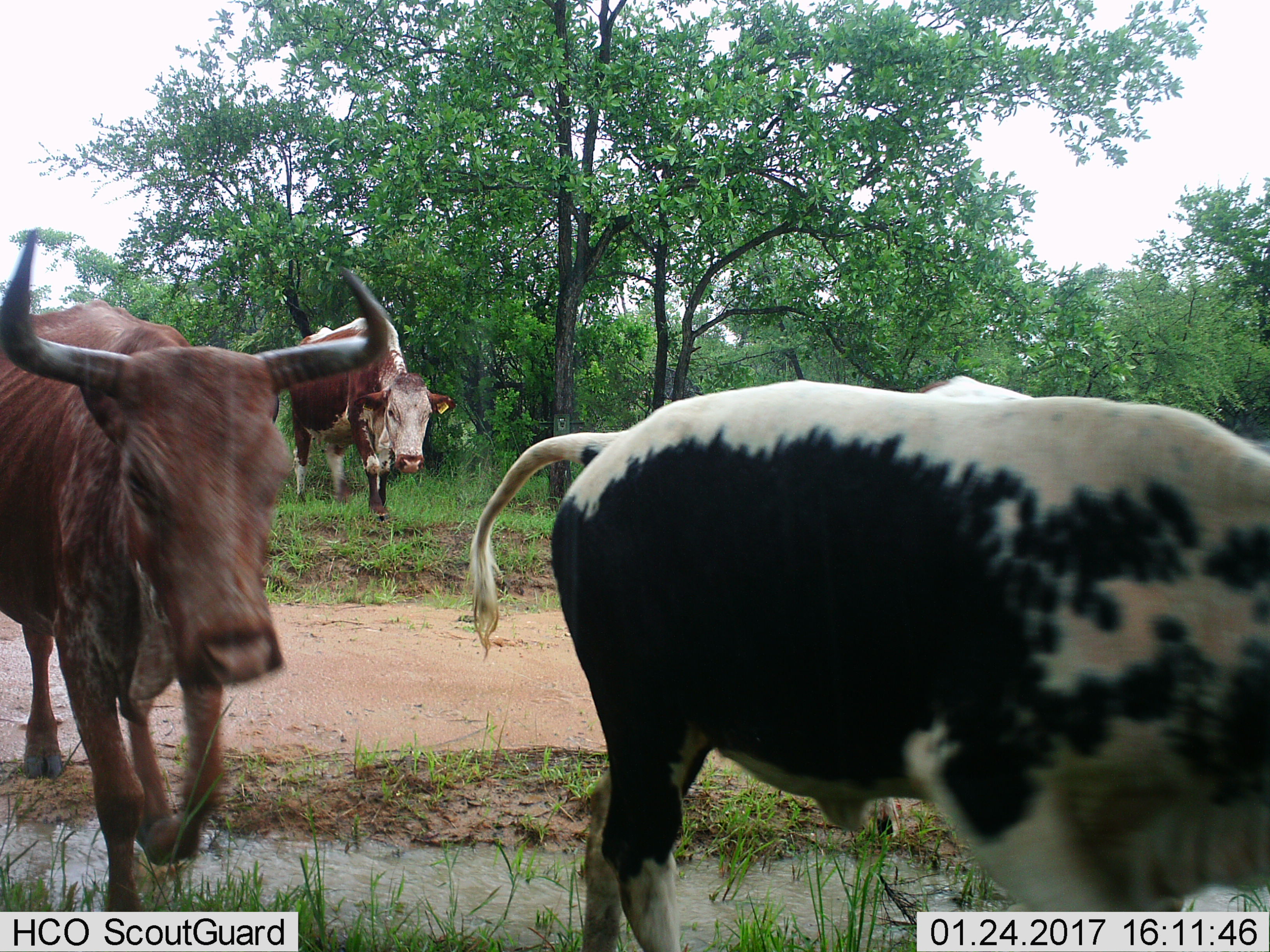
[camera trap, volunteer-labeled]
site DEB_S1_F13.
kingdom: Animalia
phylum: Chordata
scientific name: Vertebrata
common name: domestic animal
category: domesticanimal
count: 3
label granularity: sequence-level